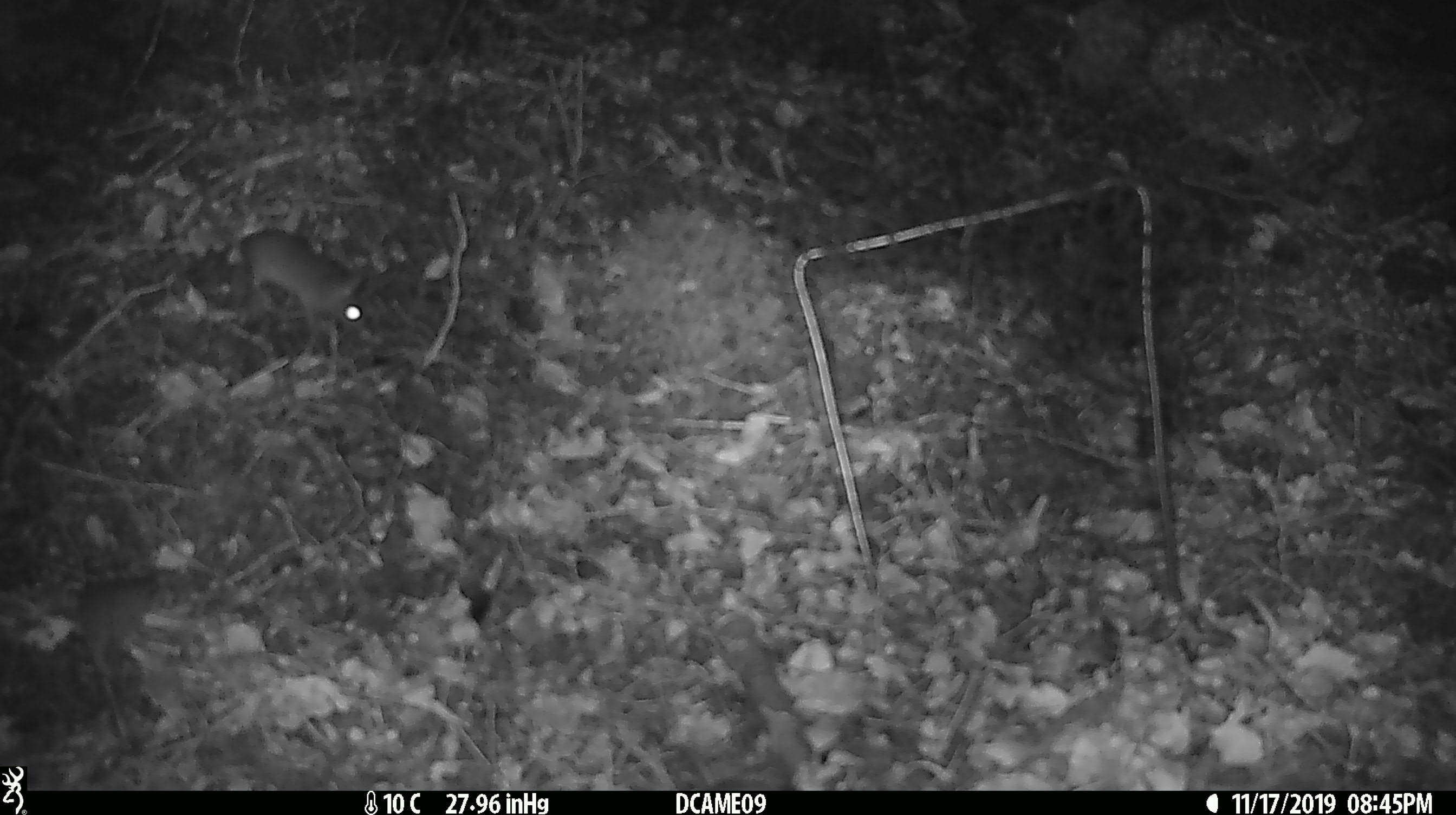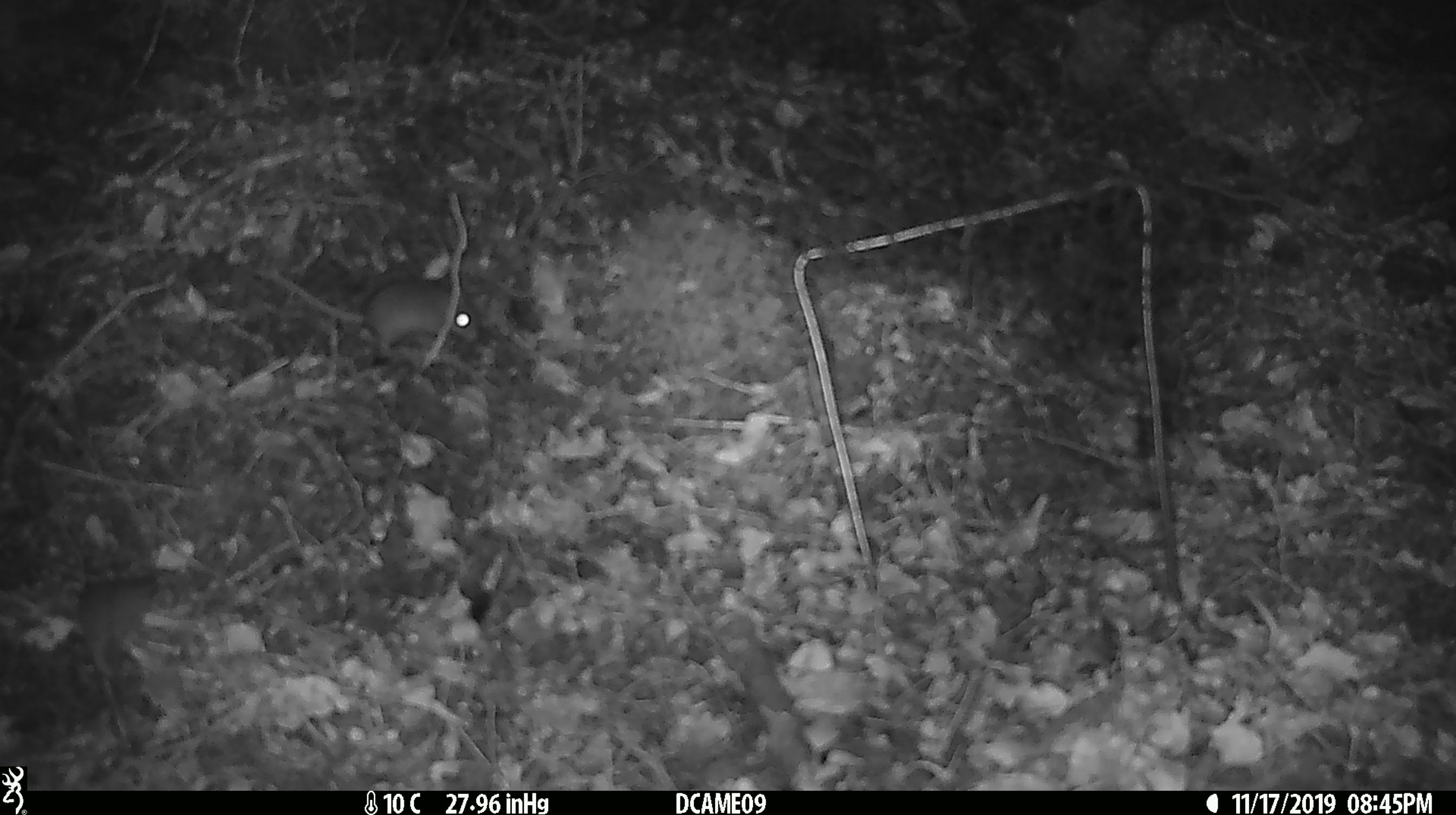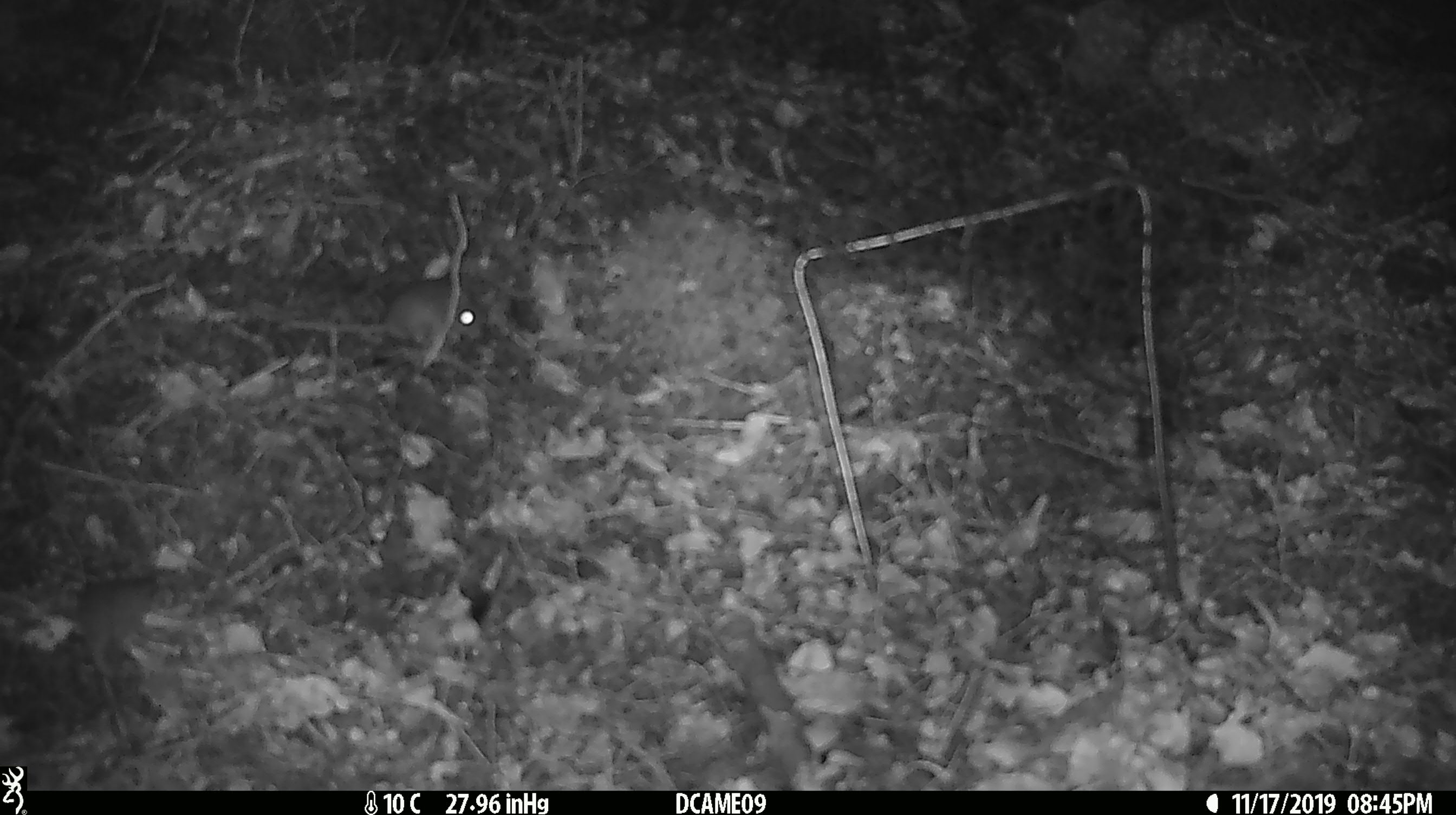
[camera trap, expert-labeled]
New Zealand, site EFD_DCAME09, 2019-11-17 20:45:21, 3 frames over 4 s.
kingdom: Animalia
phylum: Chordata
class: Mammalia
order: Rodentia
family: Muridae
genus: Mus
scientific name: Mus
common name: mouse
Mouse (Mus).